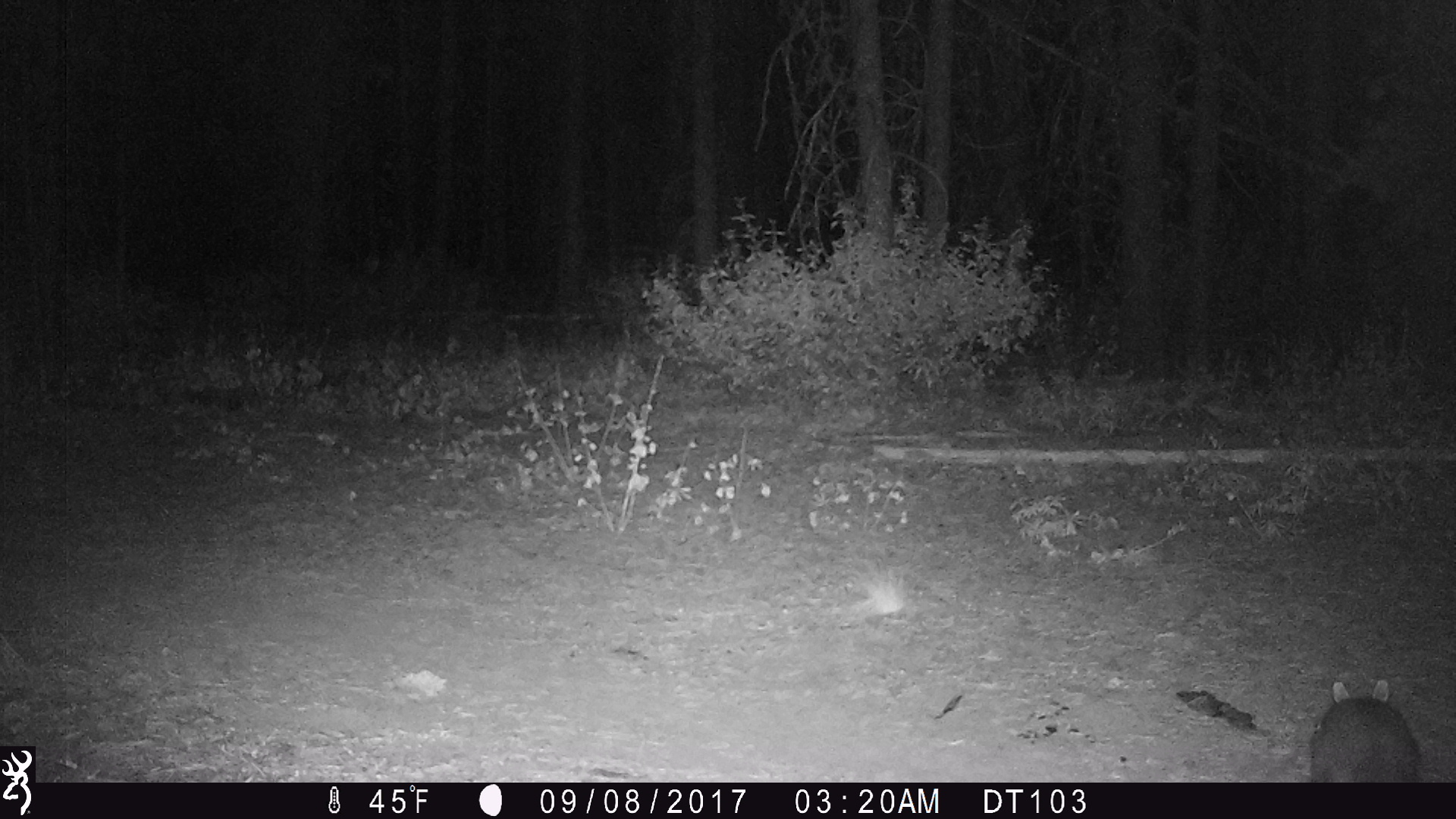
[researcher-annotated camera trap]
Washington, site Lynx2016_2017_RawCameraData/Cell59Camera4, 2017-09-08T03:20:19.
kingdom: Animalia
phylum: Chordata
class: Mammalia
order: Lagomorpha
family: Leporidae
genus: Lepus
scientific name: Lepus americanus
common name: snowshoe hare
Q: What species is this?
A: Lepus americanus (snowshoe hare).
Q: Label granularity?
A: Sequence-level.